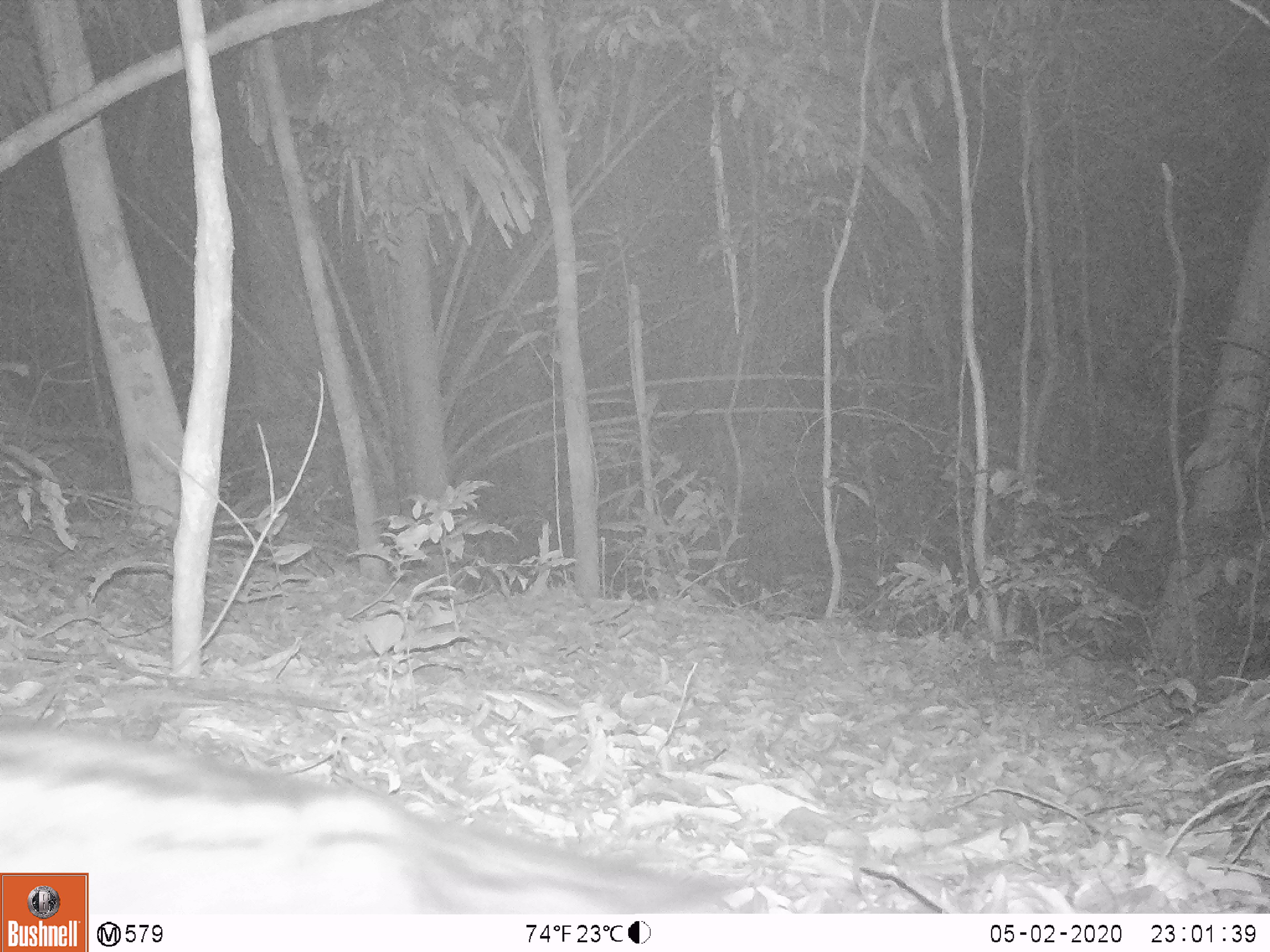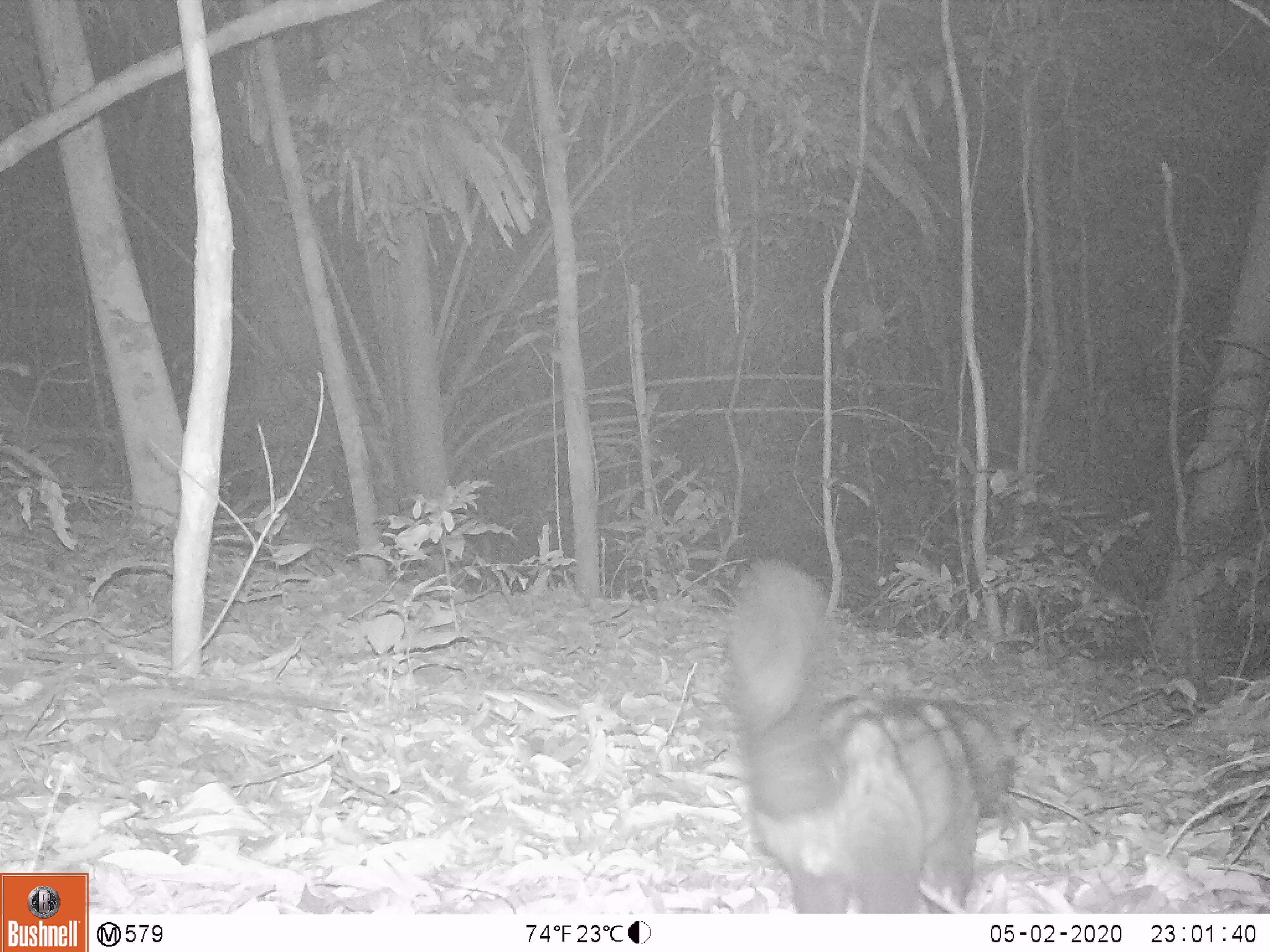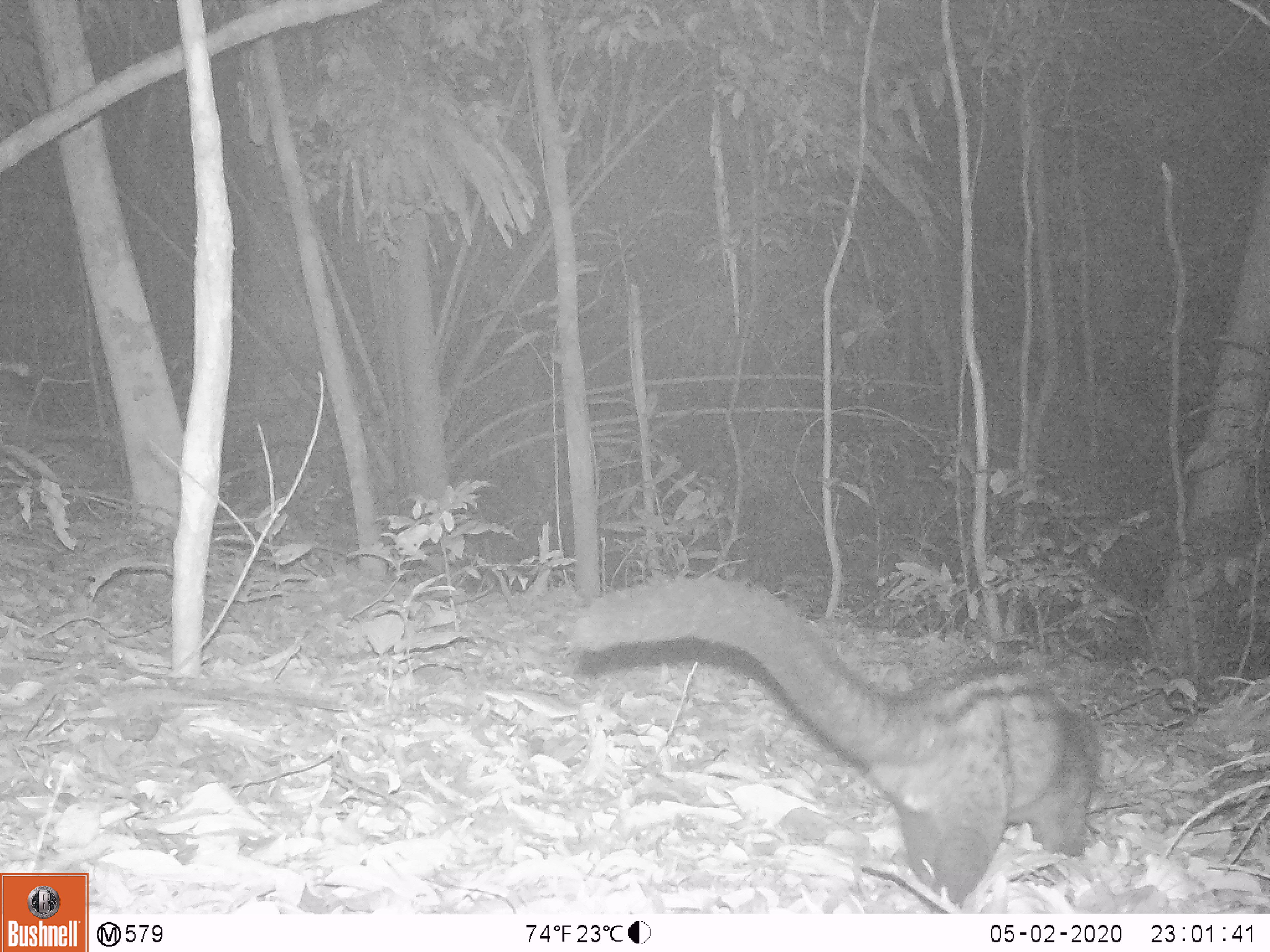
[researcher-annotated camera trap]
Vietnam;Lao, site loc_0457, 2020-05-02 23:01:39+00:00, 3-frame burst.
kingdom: Animalia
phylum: Chordata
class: Mammalia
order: Carnivora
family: Viverridae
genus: Paradoxurus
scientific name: Paradoxurus hermaphroditus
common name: common palm civet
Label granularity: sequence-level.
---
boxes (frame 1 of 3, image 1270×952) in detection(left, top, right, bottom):
common palm civet: detection(0, 737, 762, 913)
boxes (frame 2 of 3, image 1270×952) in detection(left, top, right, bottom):
common palm civet: detection(721, 552, 1022, 913)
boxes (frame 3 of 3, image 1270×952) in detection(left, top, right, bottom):
common palm civet: detection(570, 570, 1103, 913)